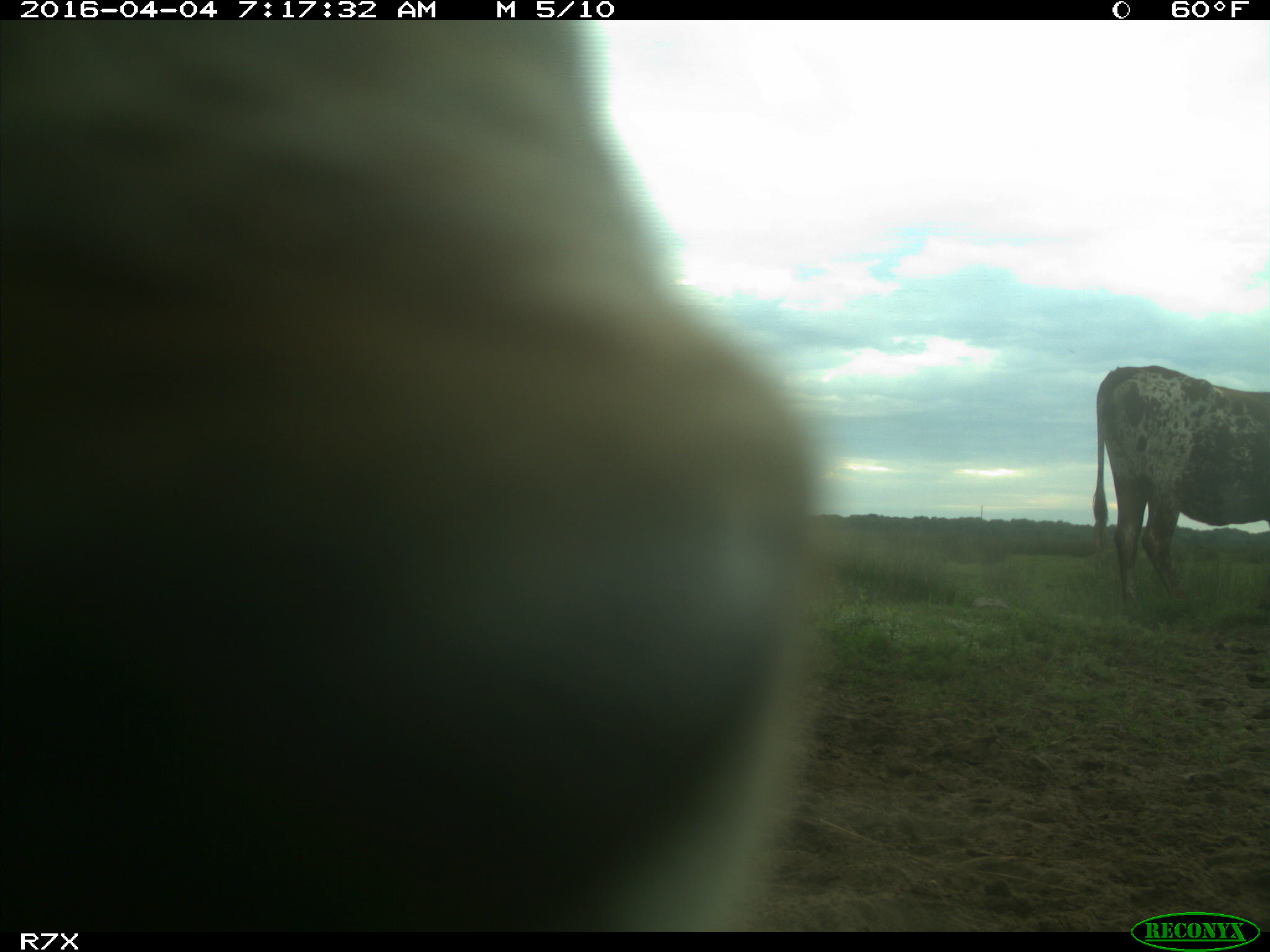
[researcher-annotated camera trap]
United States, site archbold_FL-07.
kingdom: Animalia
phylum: Chordata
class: Mammalia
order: Artiodactyla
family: Bovidae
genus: Bos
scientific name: Bos taurus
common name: domestic cow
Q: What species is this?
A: Bos taurus (domestic cow).